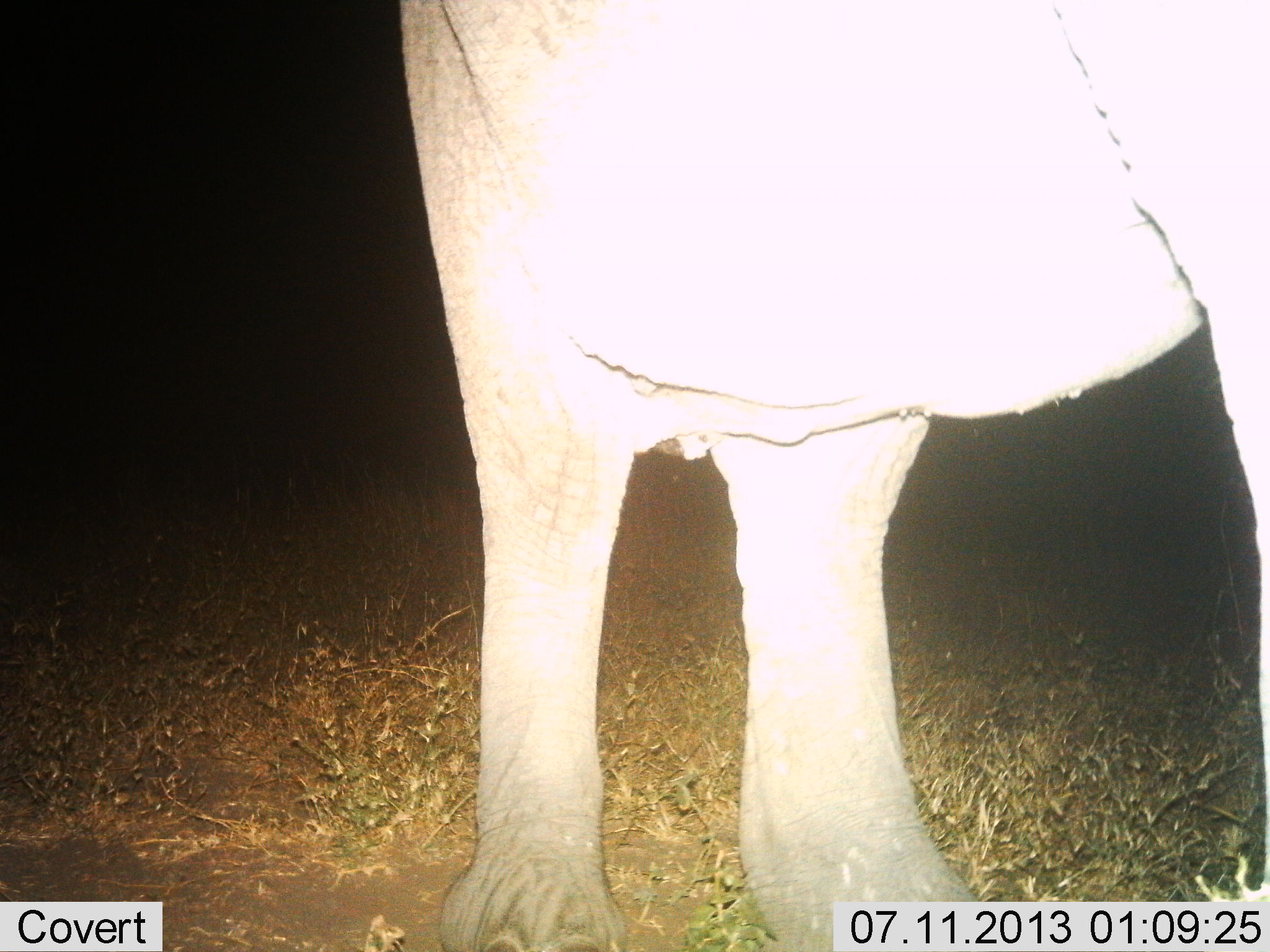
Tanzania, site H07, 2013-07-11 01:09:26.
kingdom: Animalia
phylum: Chordata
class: Mammalia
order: Proboscidea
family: Elephantidae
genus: Loxodonta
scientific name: Loxodonta africana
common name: african bush elephant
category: elephant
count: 1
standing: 100%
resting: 0%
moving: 0%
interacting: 0%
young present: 0%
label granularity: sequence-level